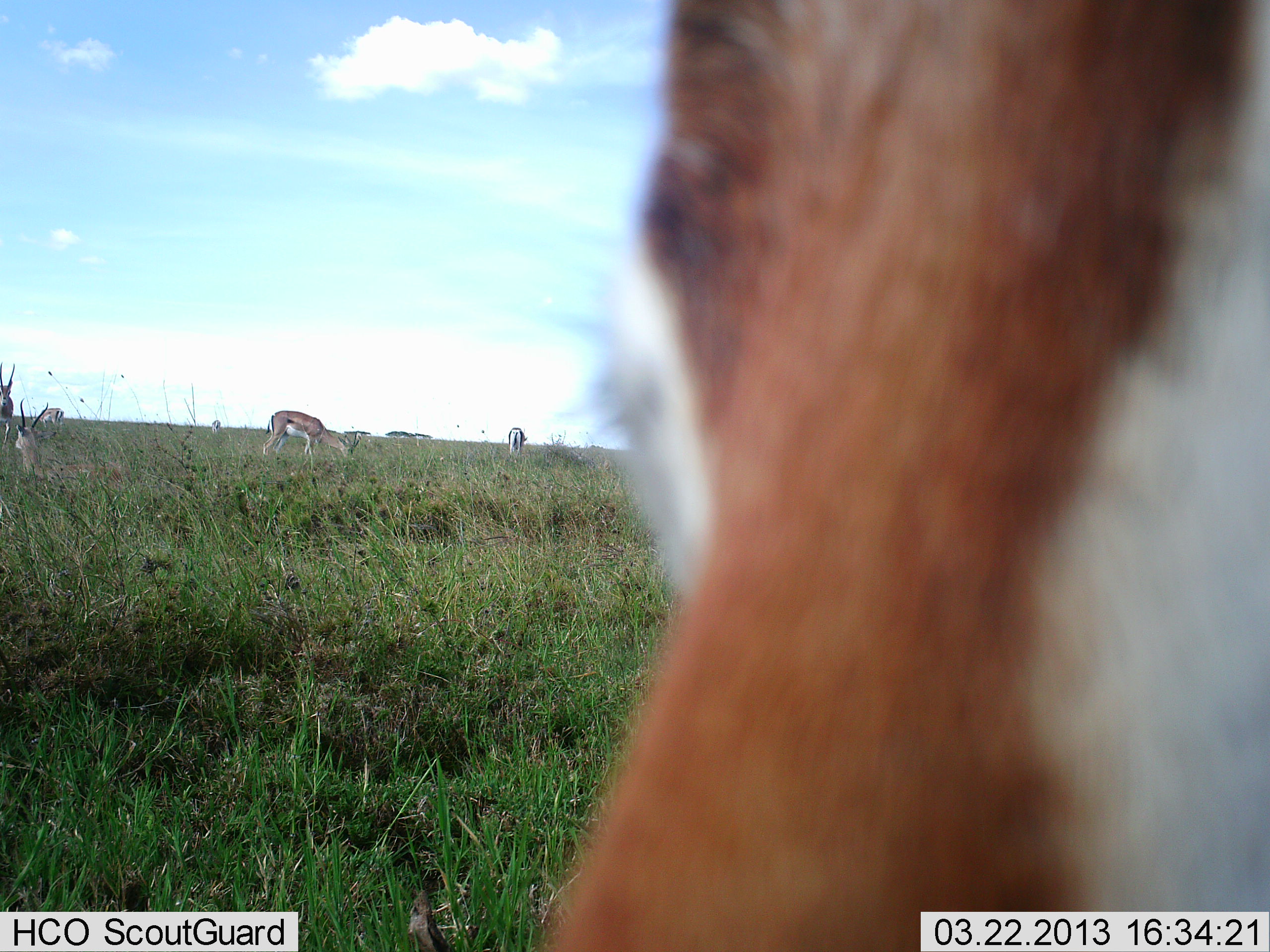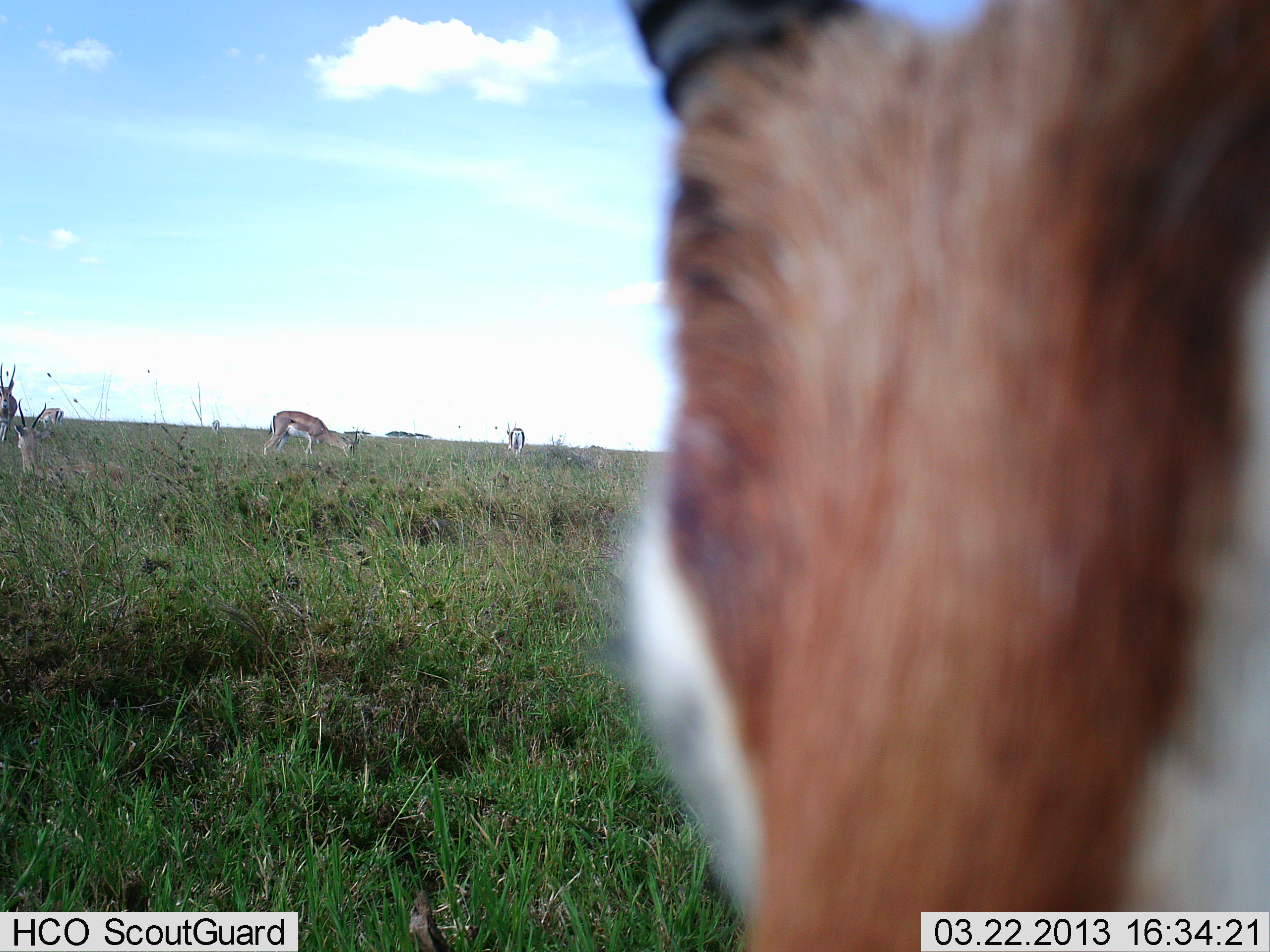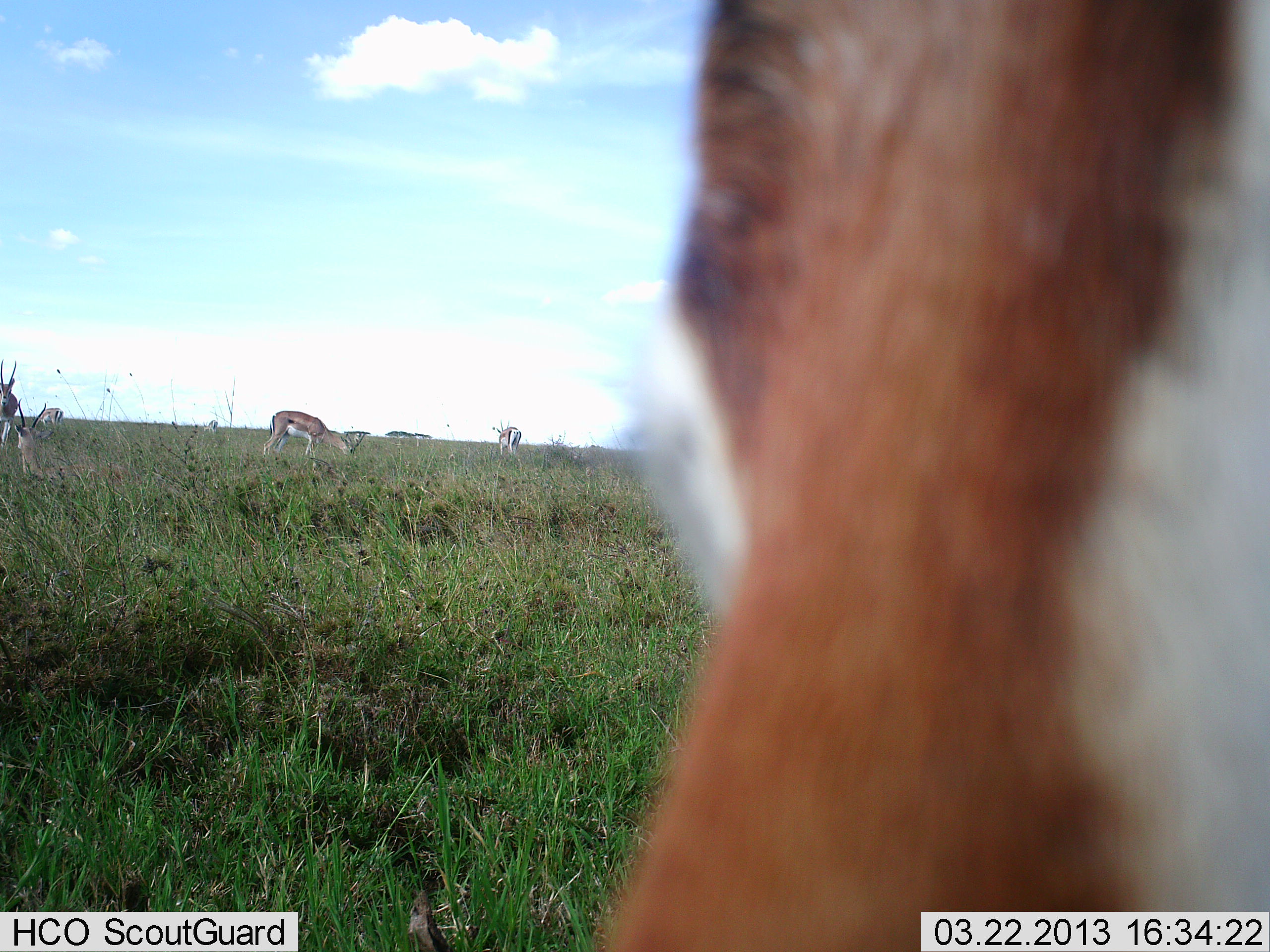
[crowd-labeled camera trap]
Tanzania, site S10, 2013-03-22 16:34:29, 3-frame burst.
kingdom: Animalia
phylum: Chordata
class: Mammalia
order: Artiodactyla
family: Bovidae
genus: Eudorcas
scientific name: Eudorcas thomsonii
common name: thomson's gazelle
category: gazellethomsons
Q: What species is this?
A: Gazellethomsons (thomson's gazelle) (Eudorcas thomsonii).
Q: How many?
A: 5.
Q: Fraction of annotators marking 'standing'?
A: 69%.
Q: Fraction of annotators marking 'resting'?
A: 19%.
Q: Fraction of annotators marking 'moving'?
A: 12%.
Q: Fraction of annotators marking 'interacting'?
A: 6%.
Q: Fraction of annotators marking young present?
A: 0%.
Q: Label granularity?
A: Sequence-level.